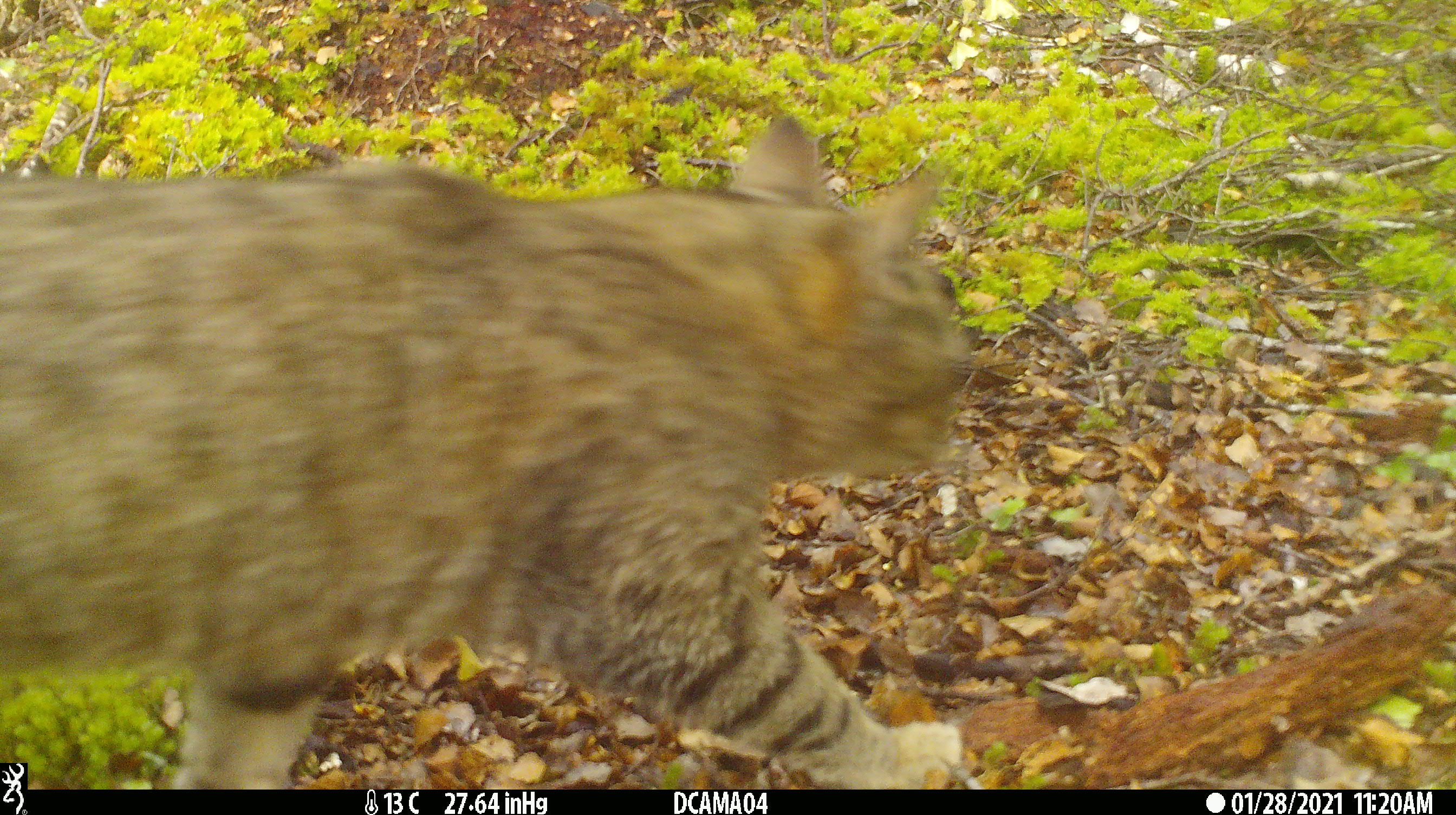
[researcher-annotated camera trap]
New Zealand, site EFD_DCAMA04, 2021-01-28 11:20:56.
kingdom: Animalia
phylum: Chordata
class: Mammalia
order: Carnivora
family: Felidae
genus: Felis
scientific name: Felis catus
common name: domestic cat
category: cat